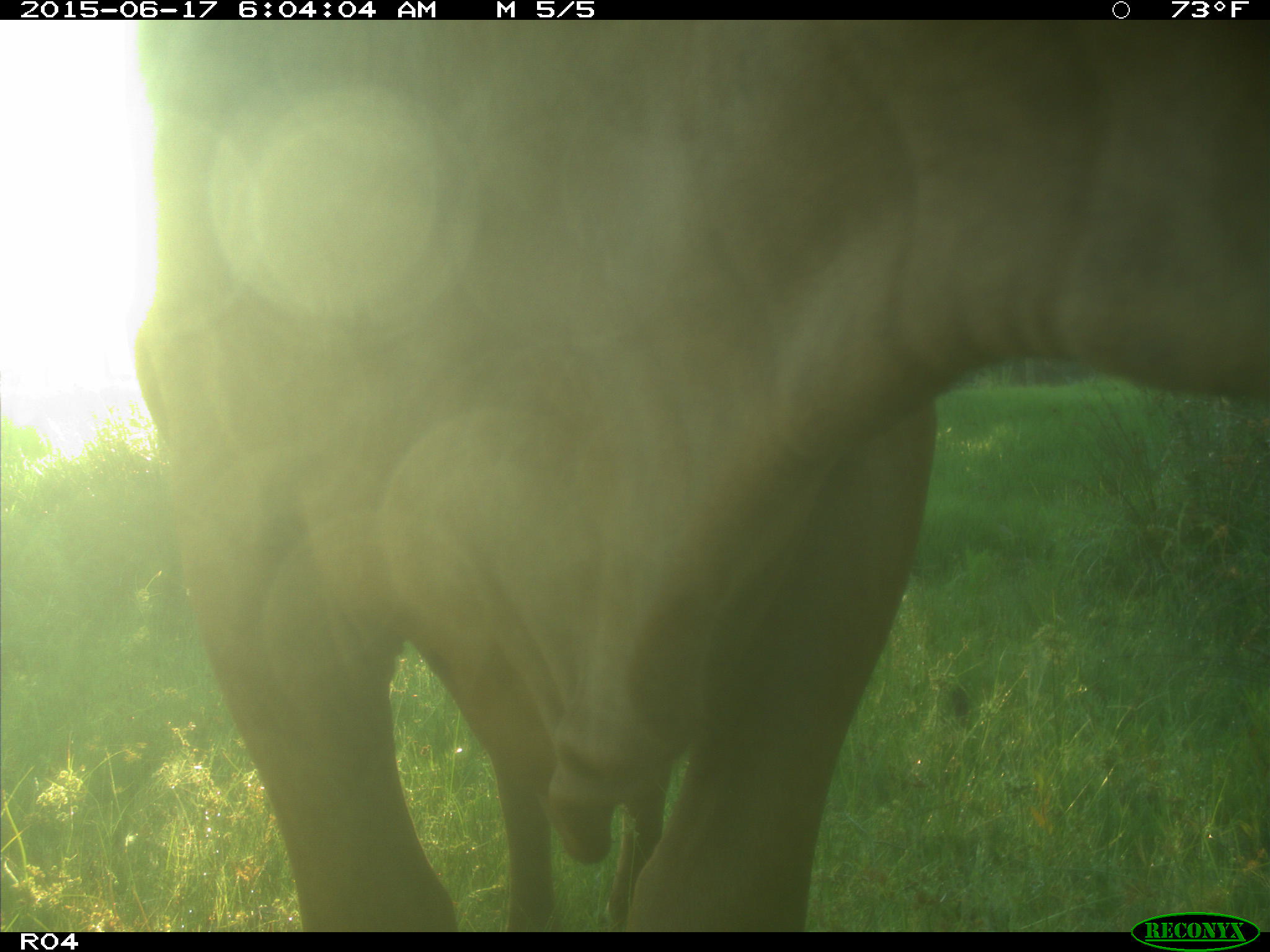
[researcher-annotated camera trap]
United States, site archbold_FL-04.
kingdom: Animalia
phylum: Chordata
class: Mammalia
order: Artiodactyla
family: Bovidae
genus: Bos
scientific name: Bos taurus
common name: domestic cow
Bos taurus (domestic cow).